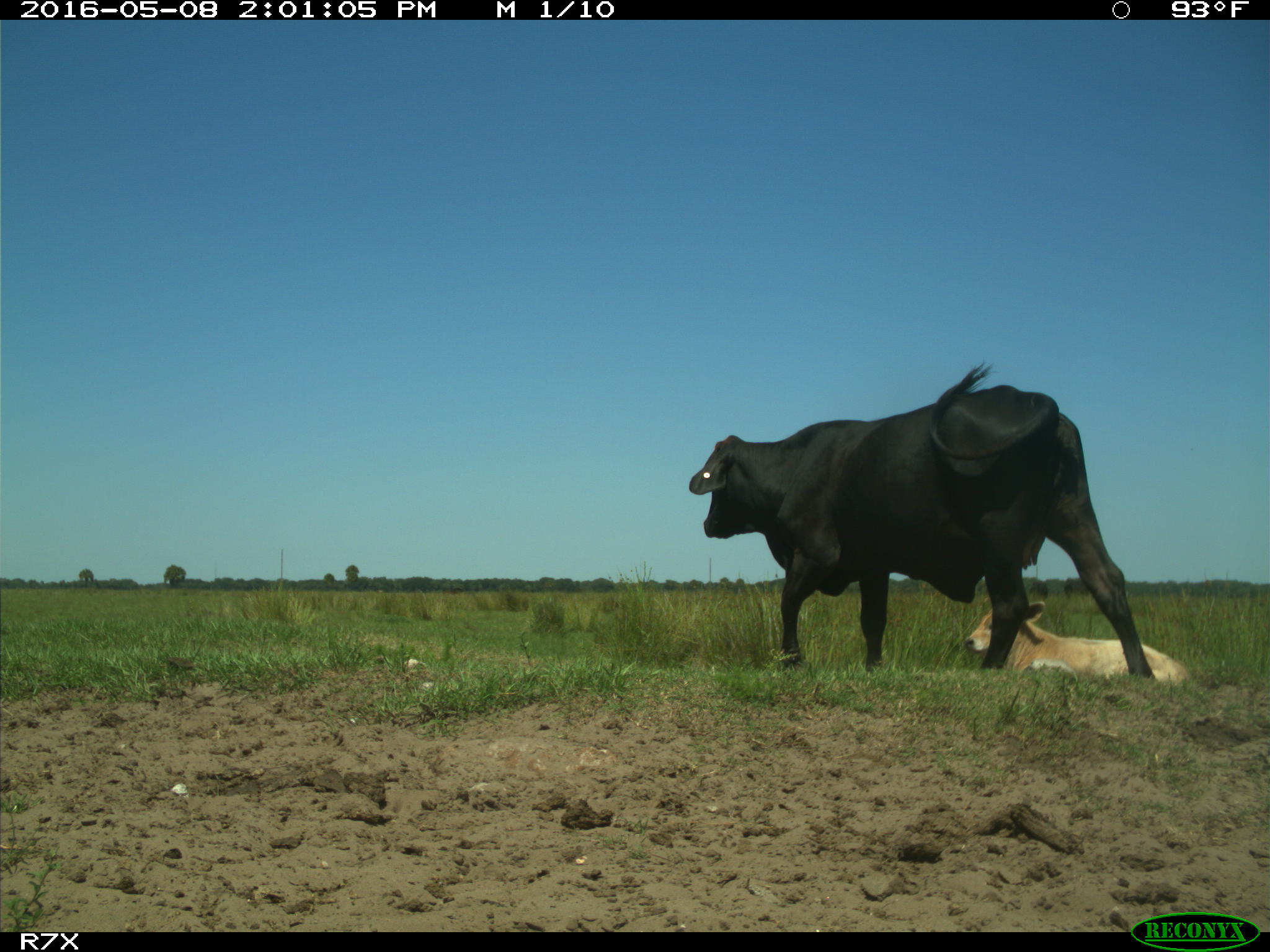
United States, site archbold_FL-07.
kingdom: Animalia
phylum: Chordata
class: Mammalia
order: Artiodactyla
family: Bovidae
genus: Bos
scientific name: Bos taurus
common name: domestic cow